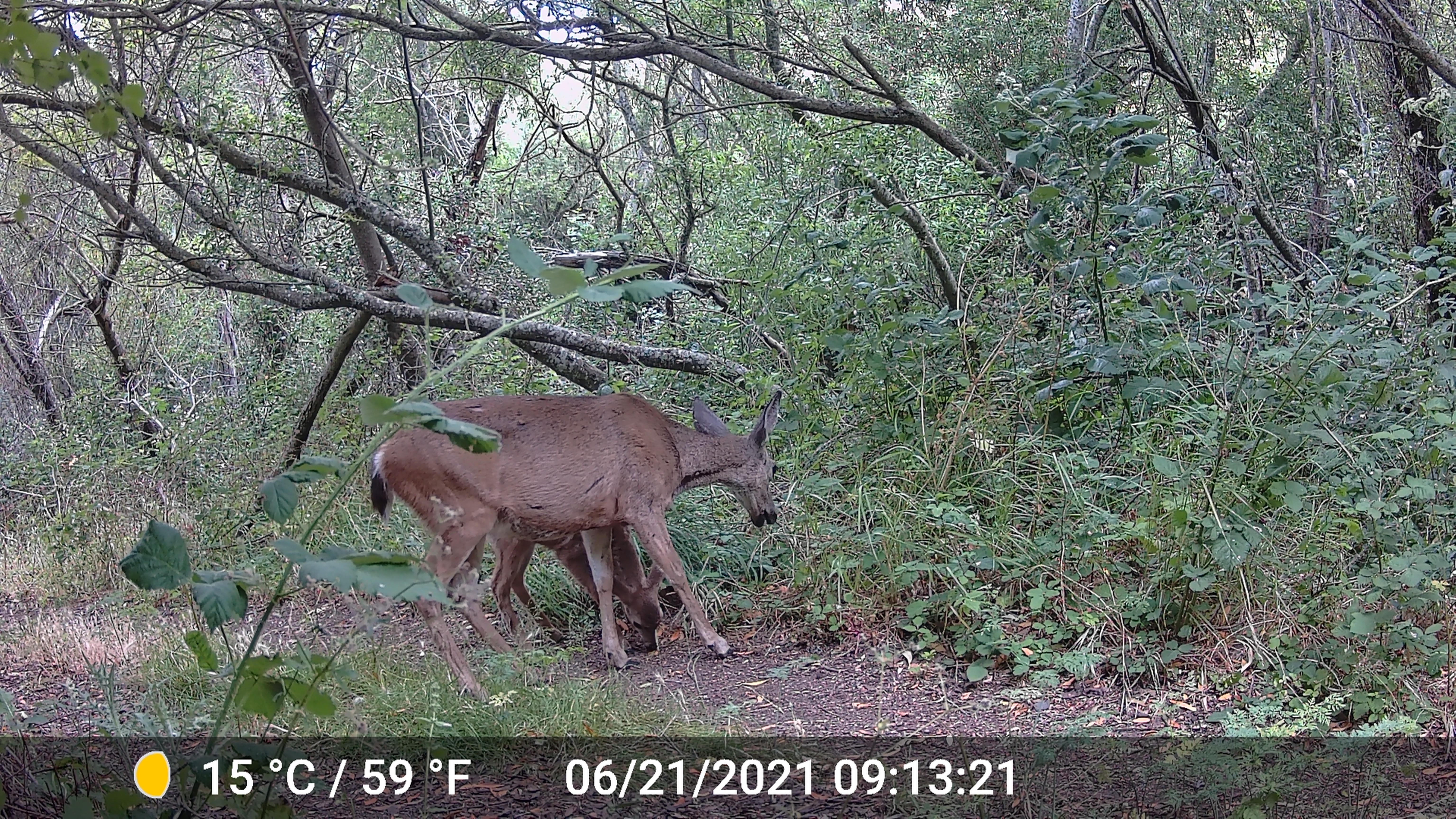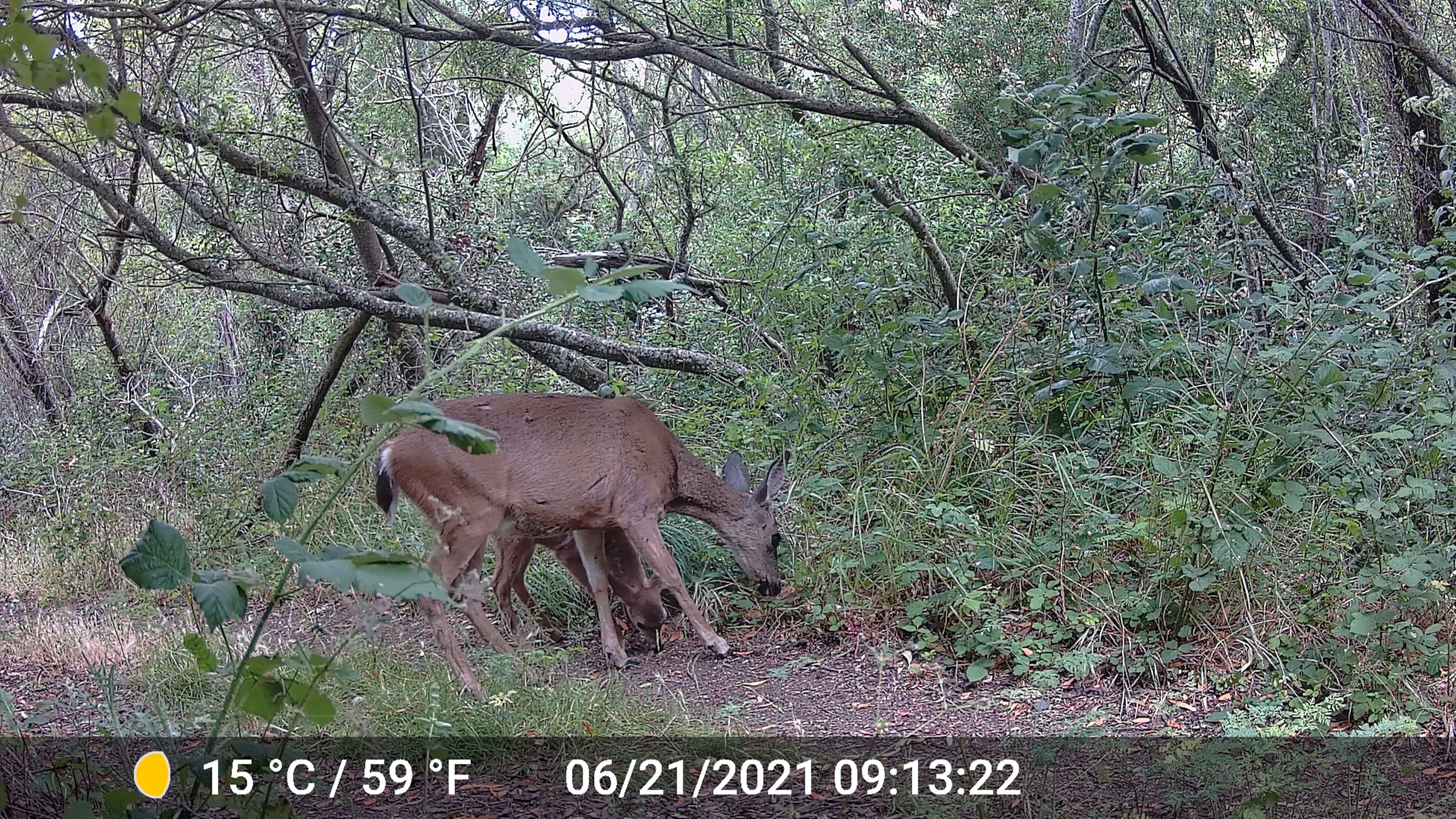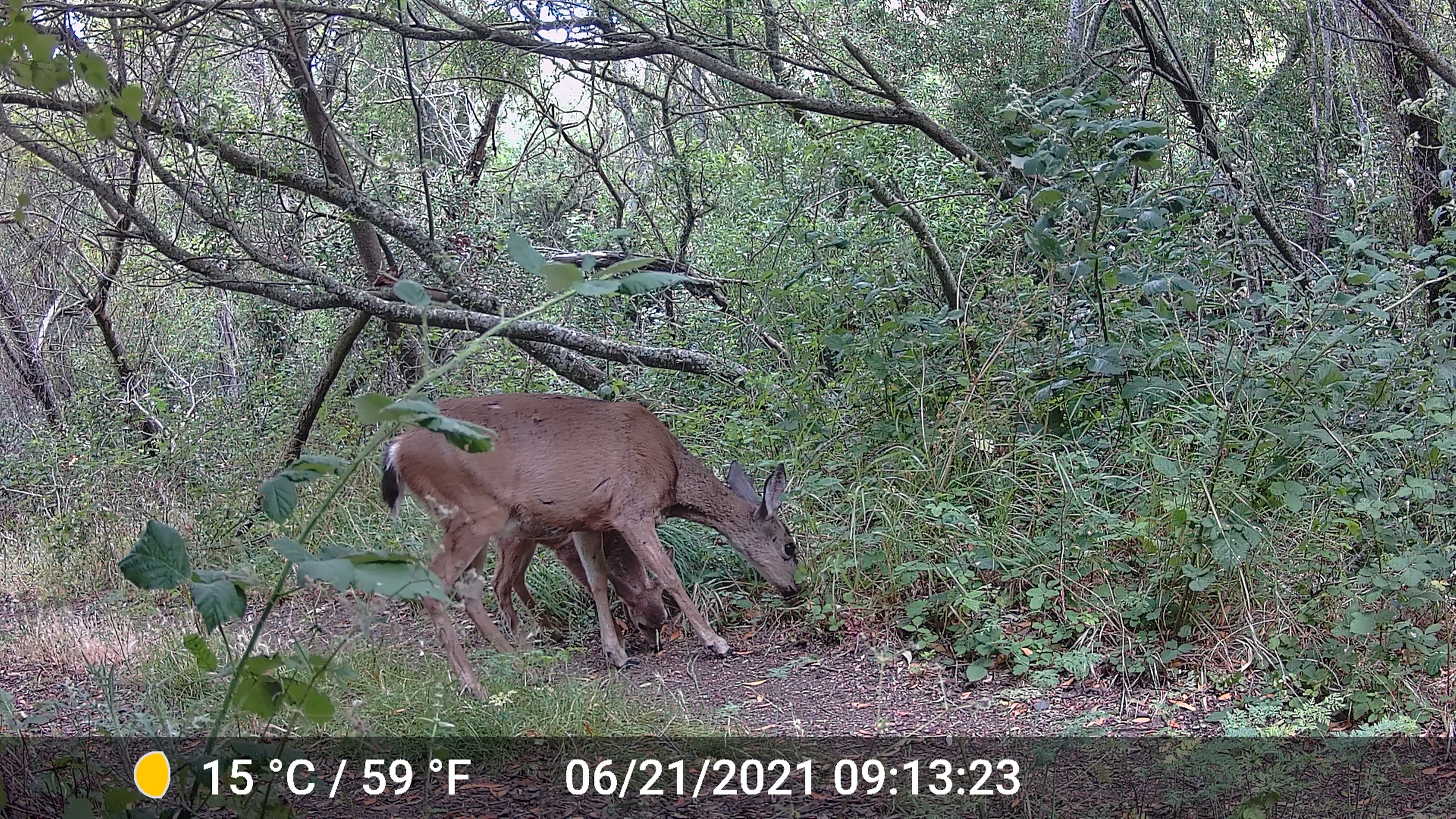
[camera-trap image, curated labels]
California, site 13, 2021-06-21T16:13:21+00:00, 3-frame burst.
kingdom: Animalia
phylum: Chordata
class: Mammalia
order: Artiodactyla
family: Cervidae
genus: Odocoileus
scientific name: Odocoileus hemionus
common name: mule deer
Mule deer (Odocoileus hemionus).